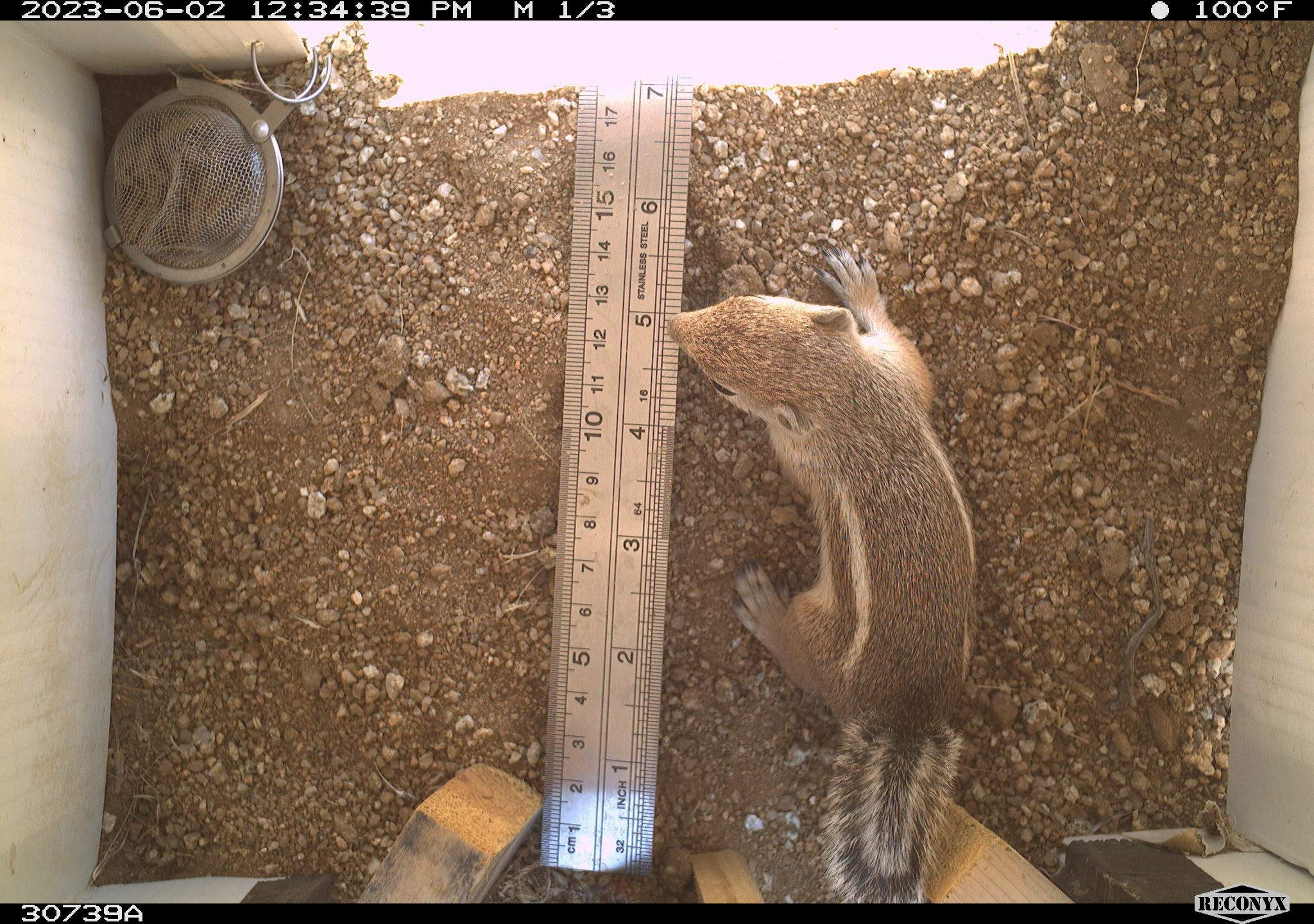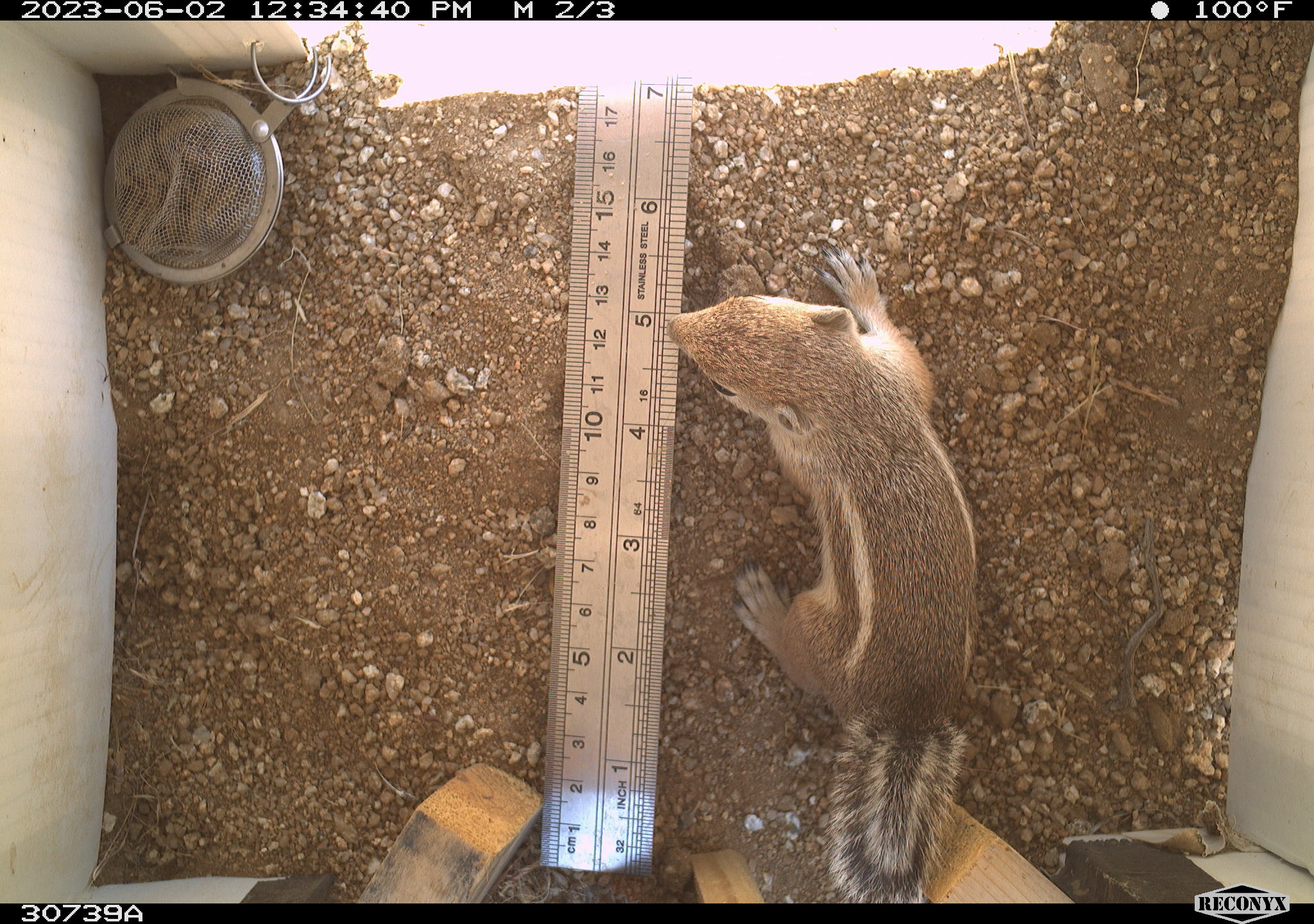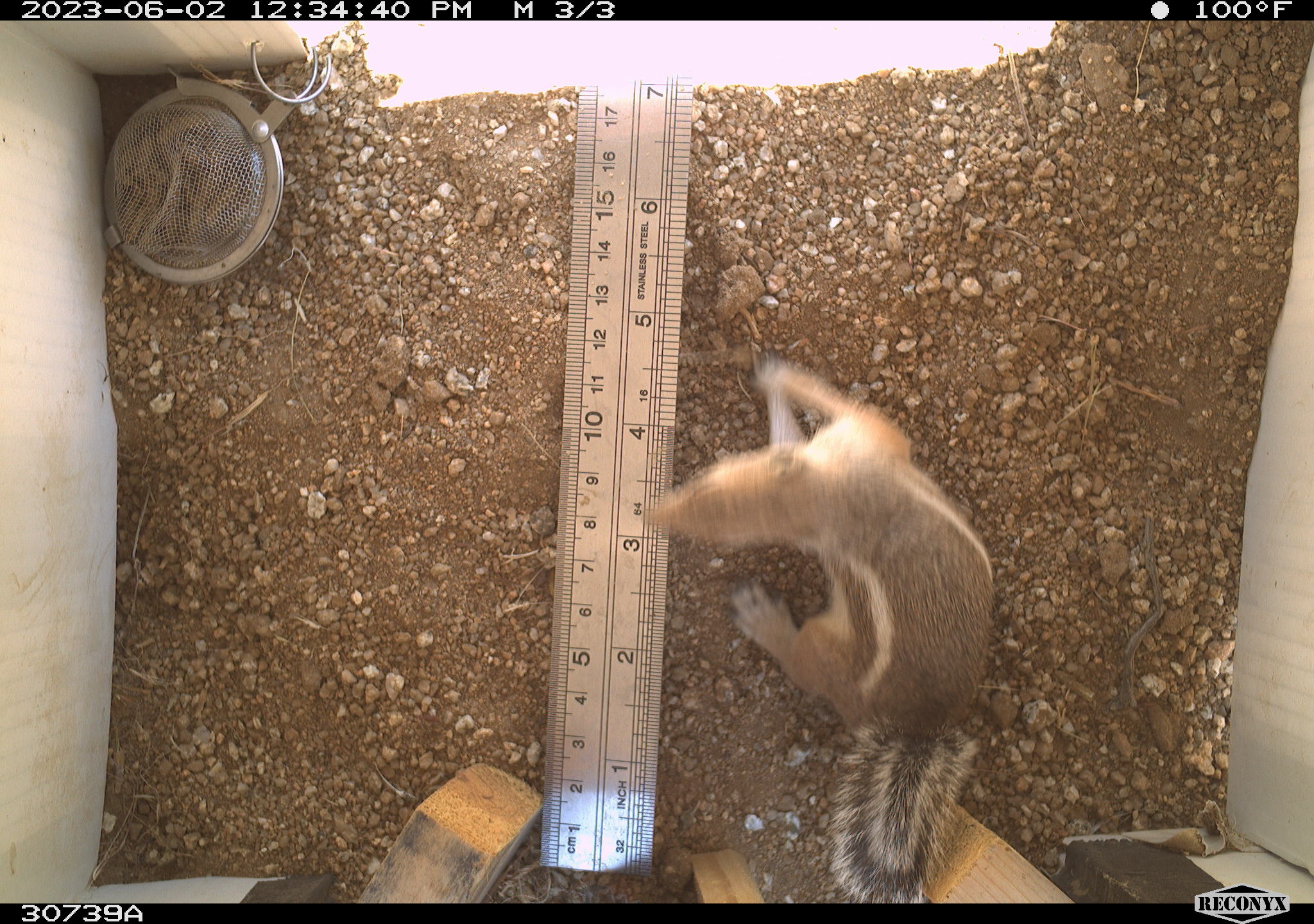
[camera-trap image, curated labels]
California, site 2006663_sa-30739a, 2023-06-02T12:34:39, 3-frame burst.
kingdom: Animalia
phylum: Chordata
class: Mammalia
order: Rodentia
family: Sciuridae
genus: Ammospermophilus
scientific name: Ammospermophilus leucurus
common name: white-tailed antelope squirrel